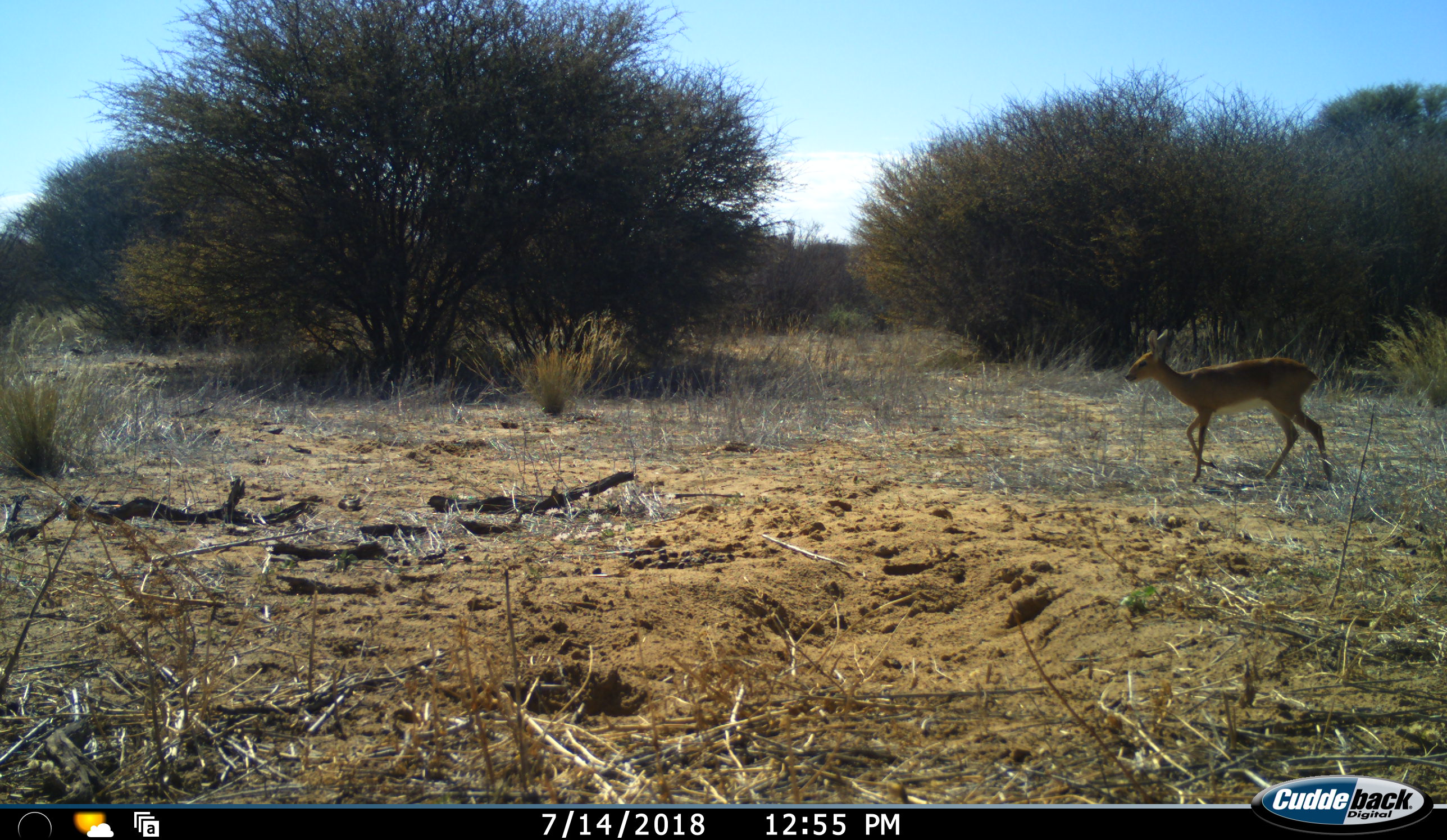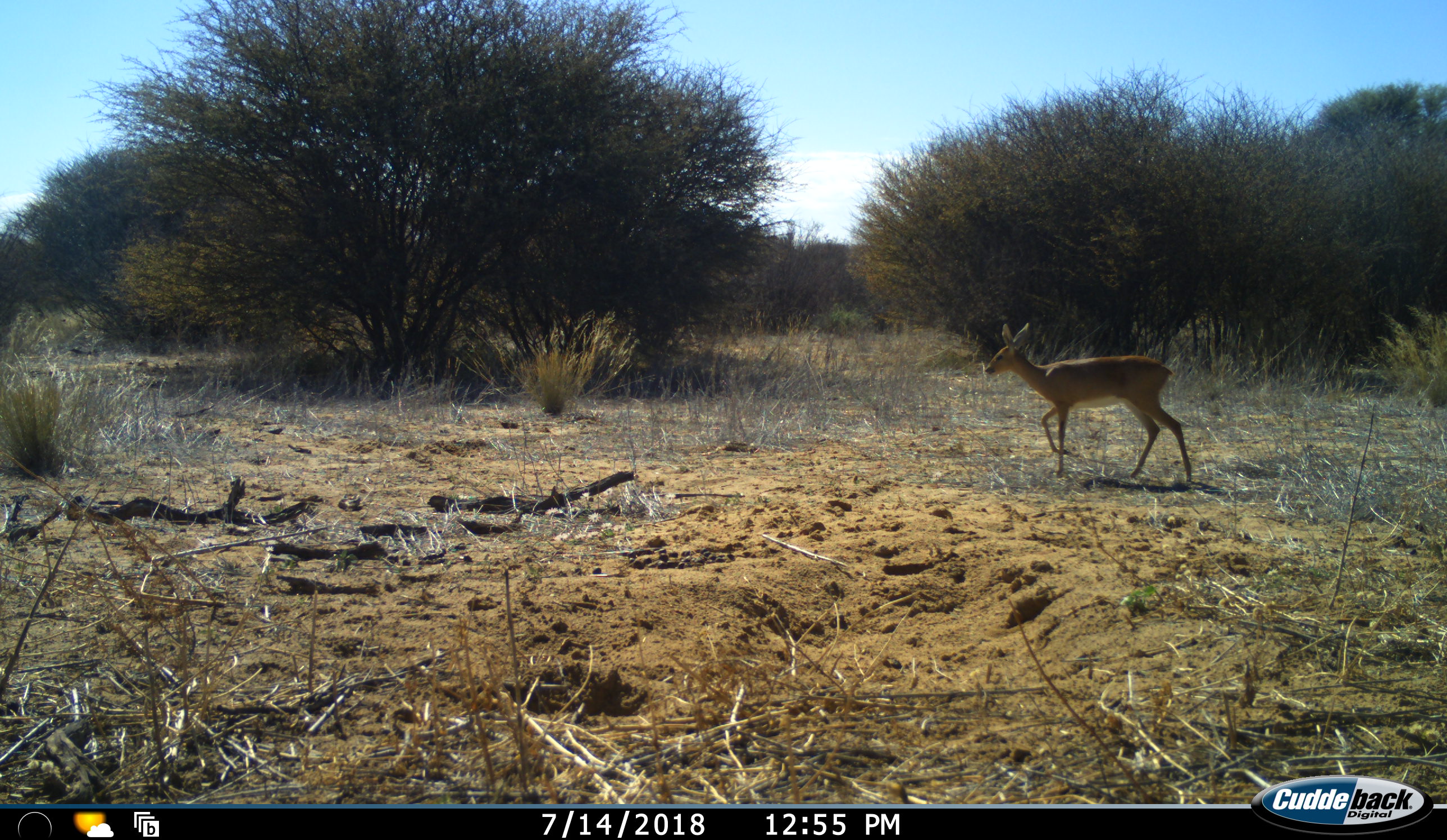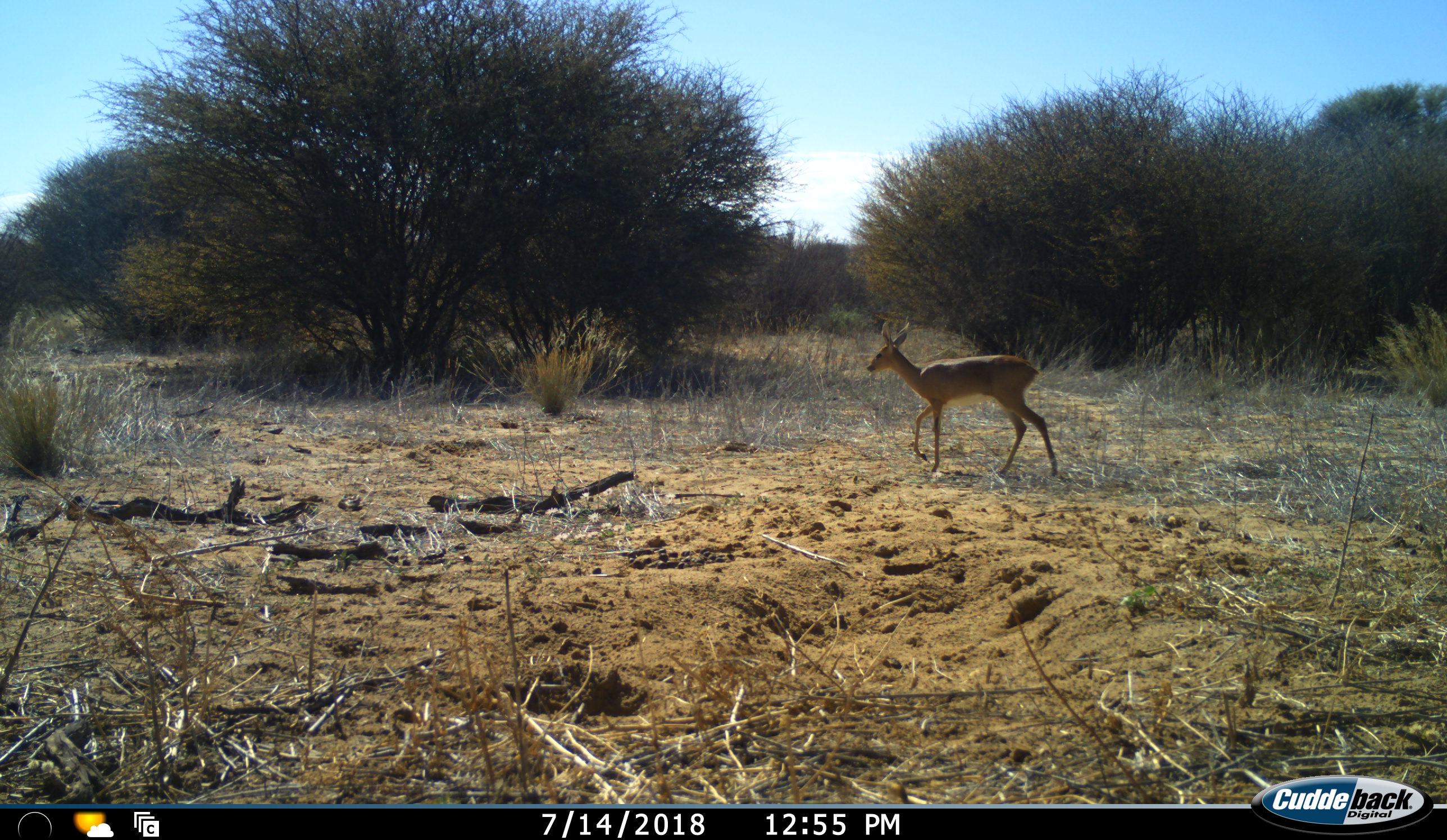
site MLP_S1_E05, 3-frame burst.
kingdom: Animalia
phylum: Chordata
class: Mammalia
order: Artiodactyla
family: Bovidae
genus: Raphicerus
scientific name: Raphicerus campestris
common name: steenbok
Steenbok (Raphicerus campestris), count 1. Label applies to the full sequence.